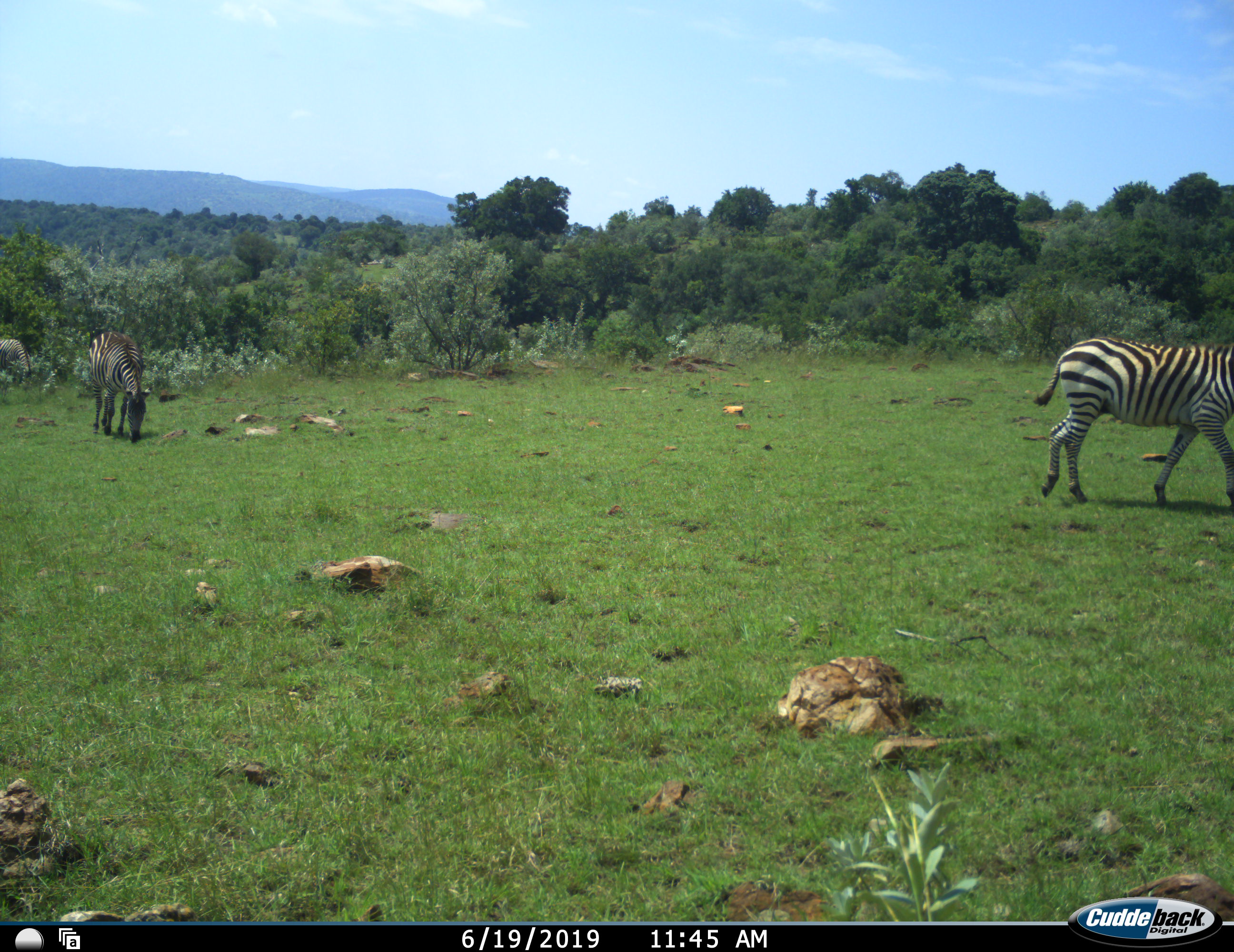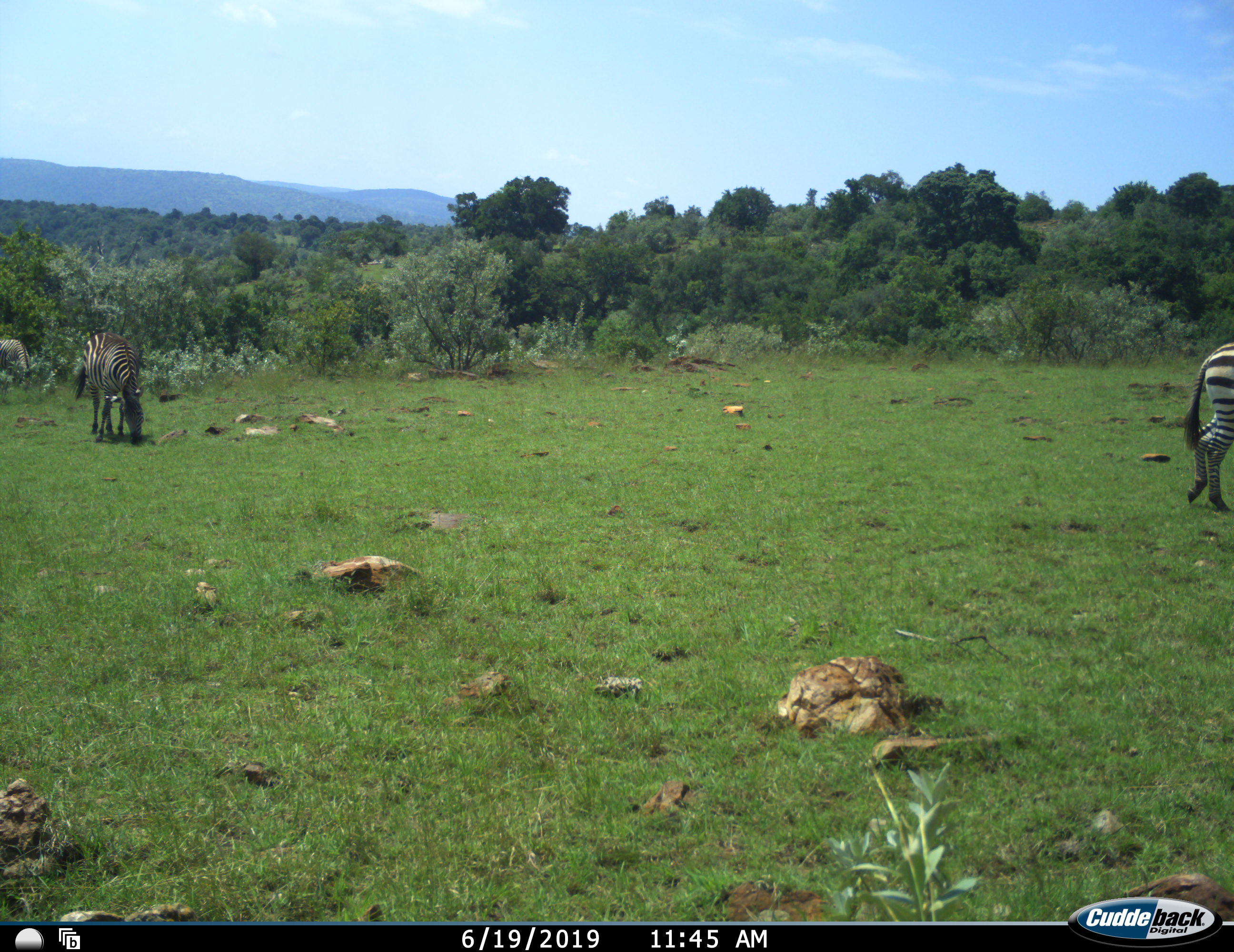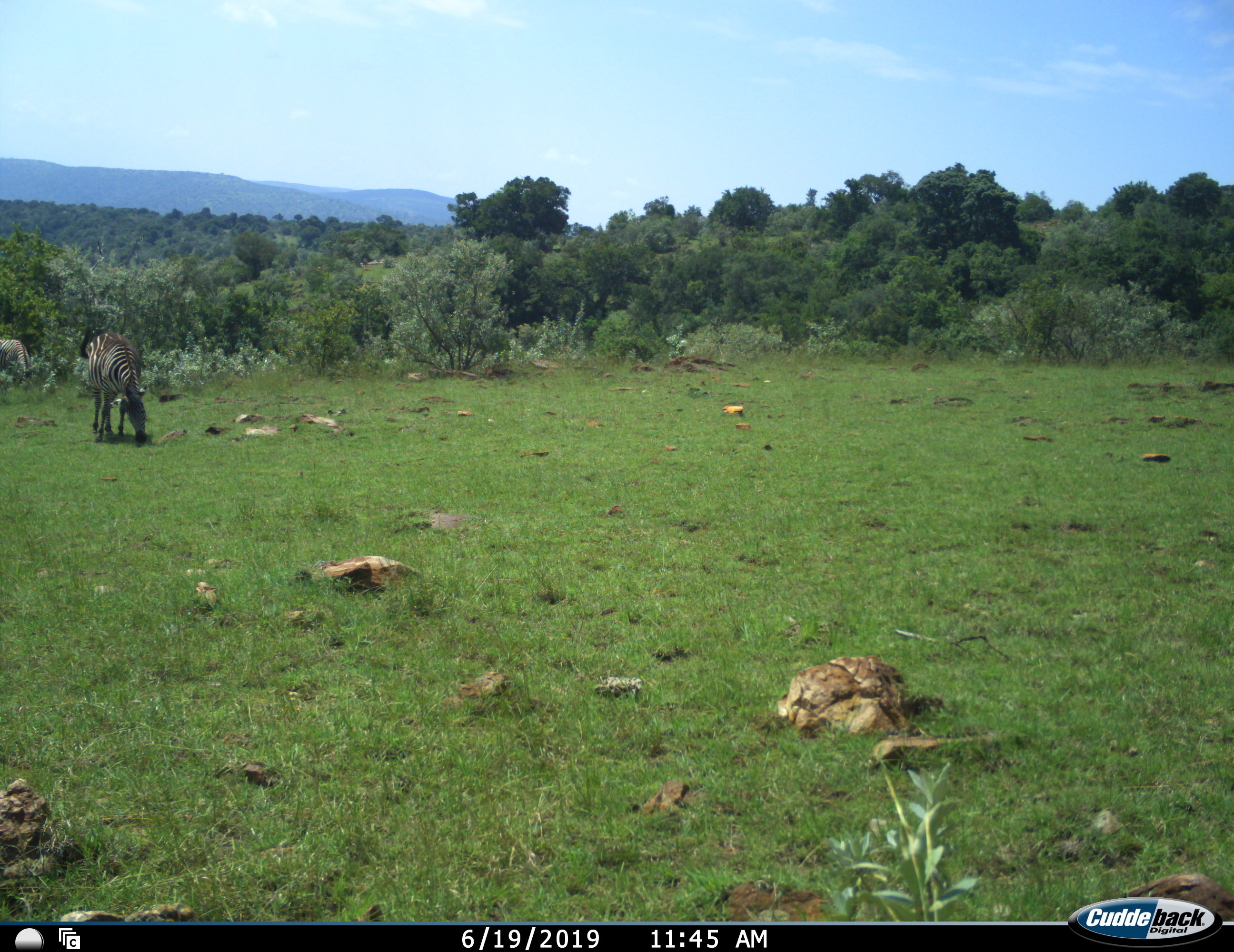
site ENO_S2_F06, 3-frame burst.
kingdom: Animalia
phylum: Chordata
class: Mammalia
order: Perissodactyla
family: Equidae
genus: Equus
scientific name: Equus quagga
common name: plains zebra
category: zebraplains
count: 3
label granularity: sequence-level